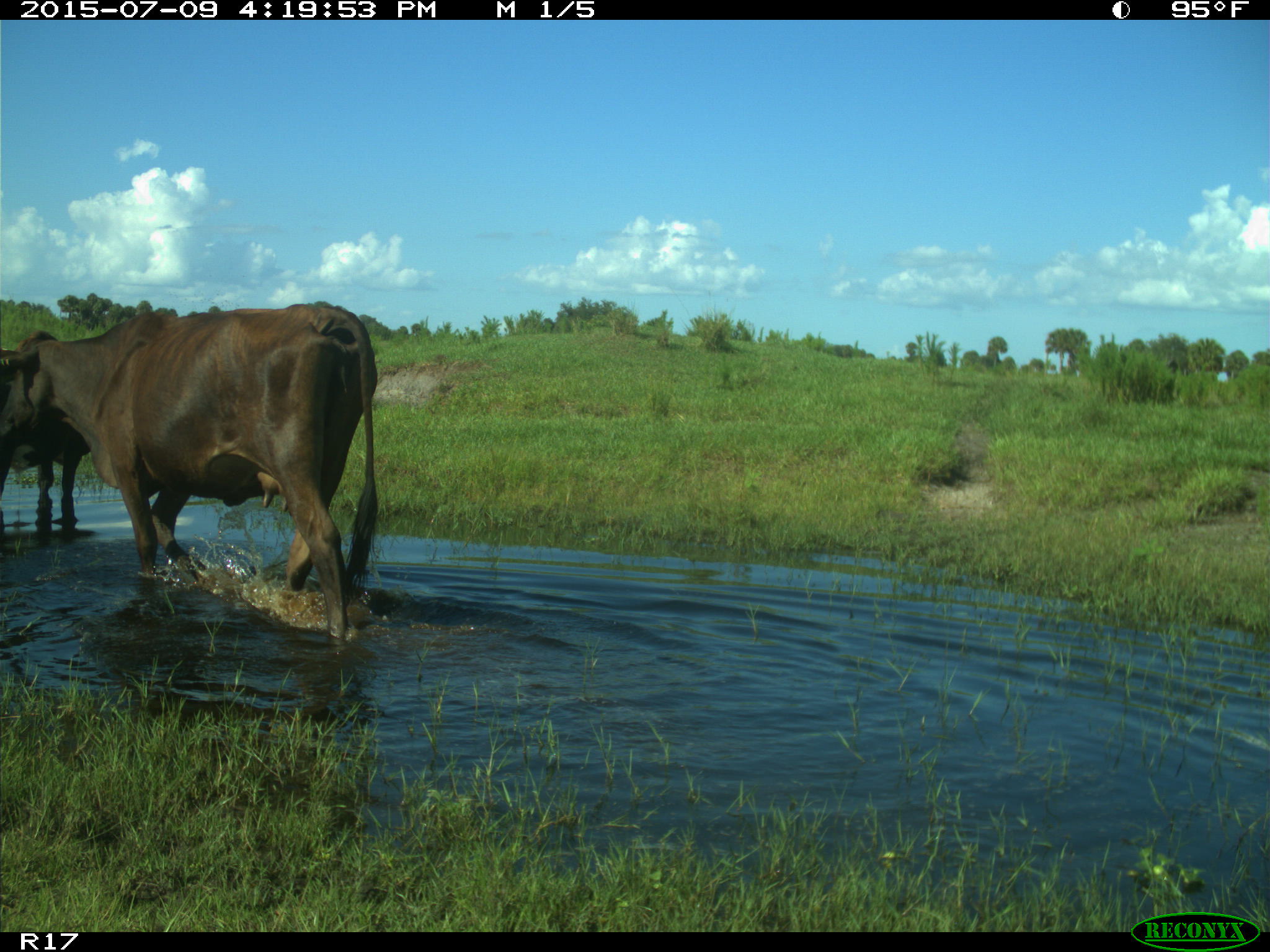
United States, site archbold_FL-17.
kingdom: Animalia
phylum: Chordata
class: Mammalia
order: Artiodactyla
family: Bovidae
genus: Bos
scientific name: Bos taurus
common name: domestic cow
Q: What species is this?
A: Bos taurus (domestic cow).